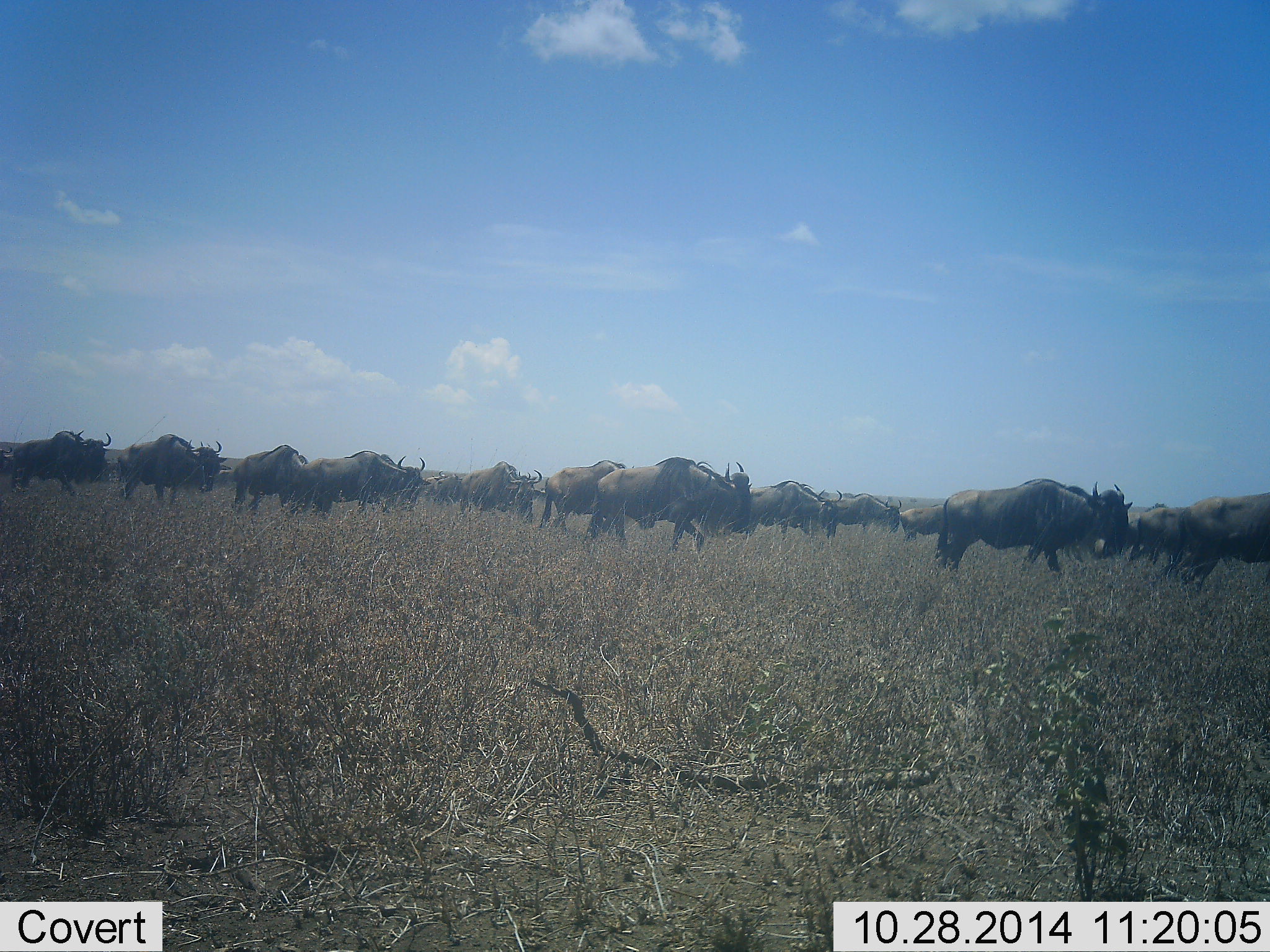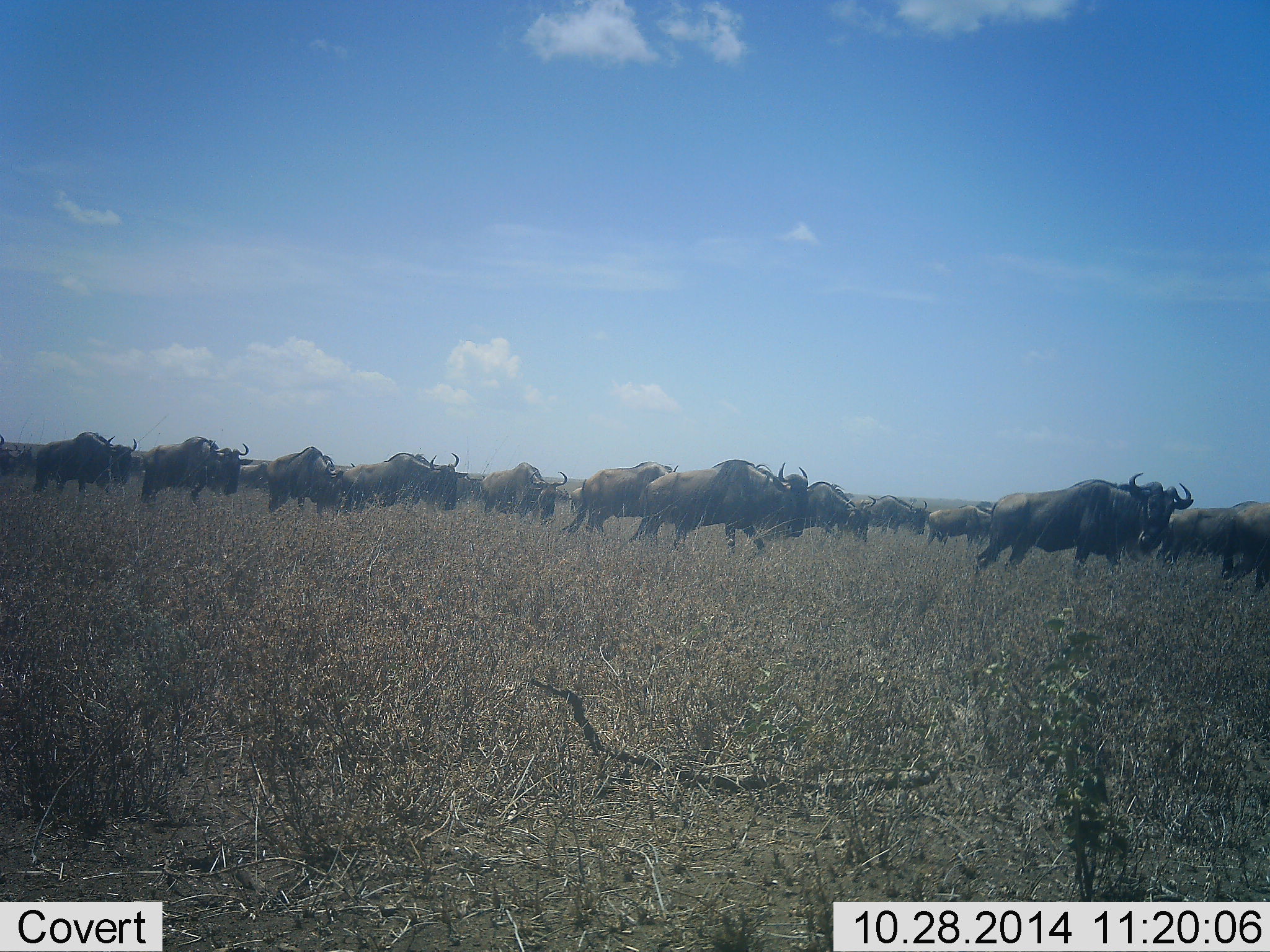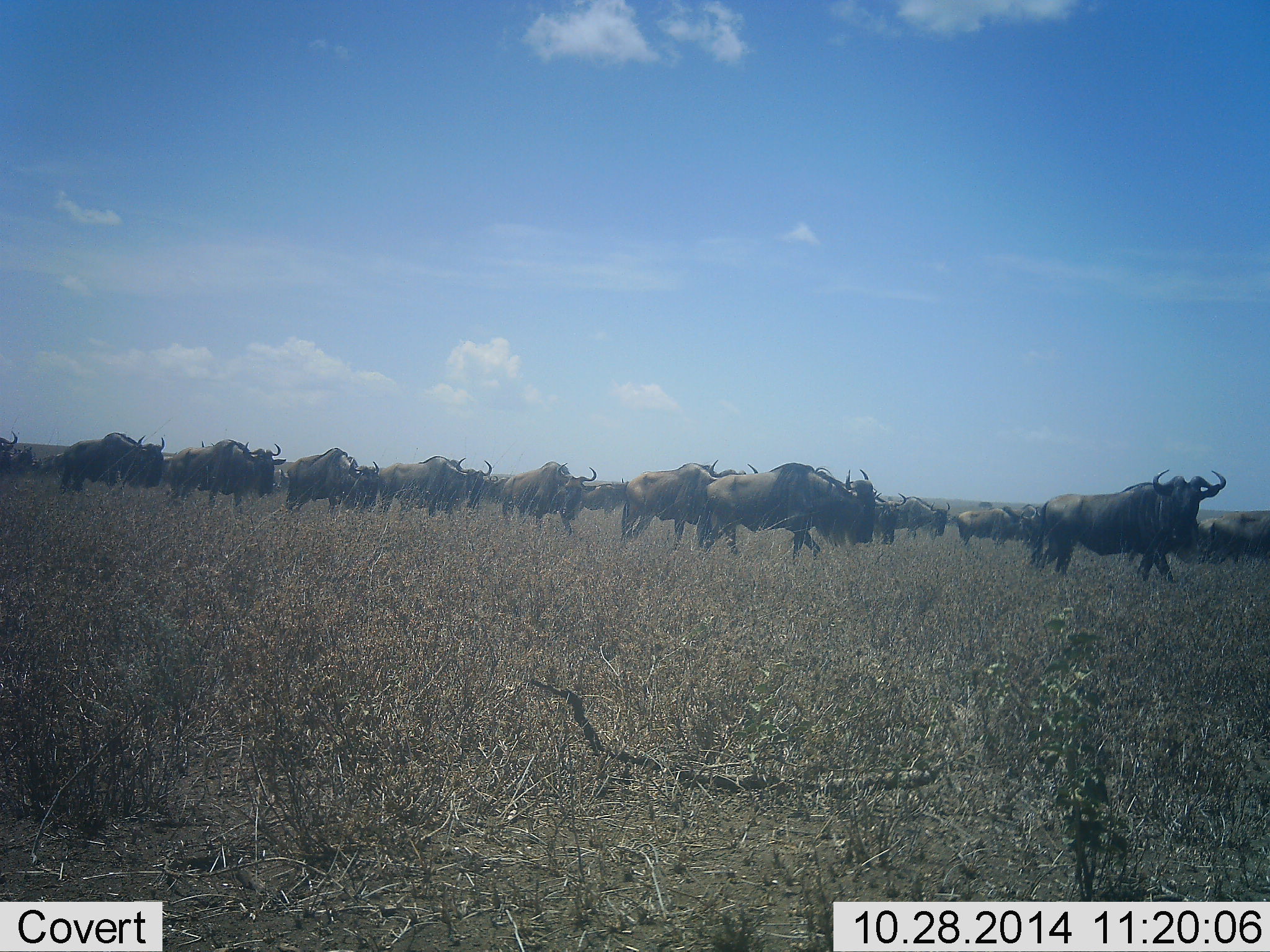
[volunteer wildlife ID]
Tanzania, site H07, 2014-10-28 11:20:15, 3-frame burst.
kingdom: Animalia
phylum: Chordata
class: Mammalia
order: Artiodactyla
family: Bovidae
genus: Connochaetes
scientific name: Connochaetes taurinus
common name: blue wildebeest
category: wildebeest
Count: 11-50.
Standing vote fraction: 0%.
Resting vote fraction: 0%.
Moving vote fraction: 100%.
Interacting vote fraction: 0%.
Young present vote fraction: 0%.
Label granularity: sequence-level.